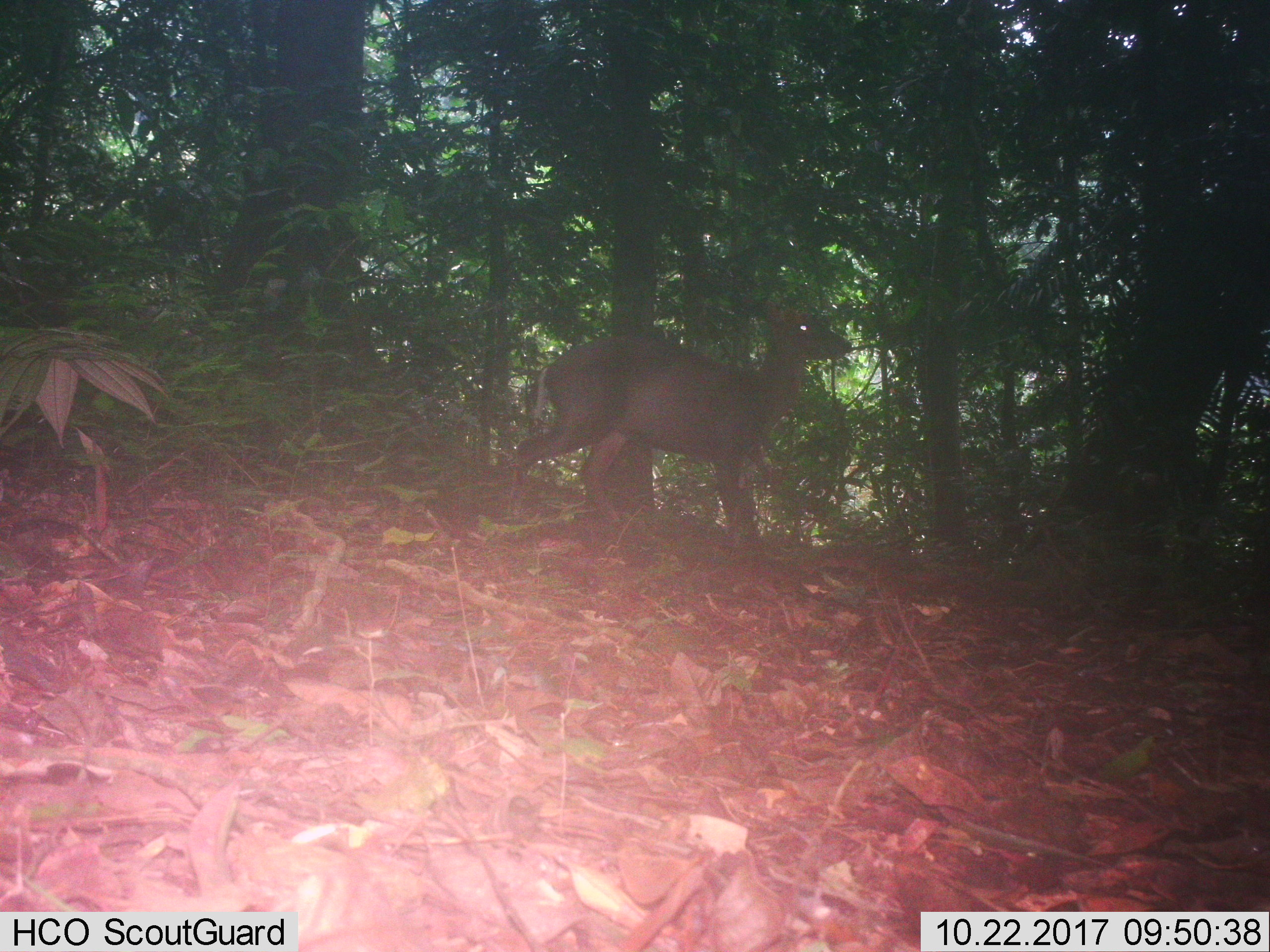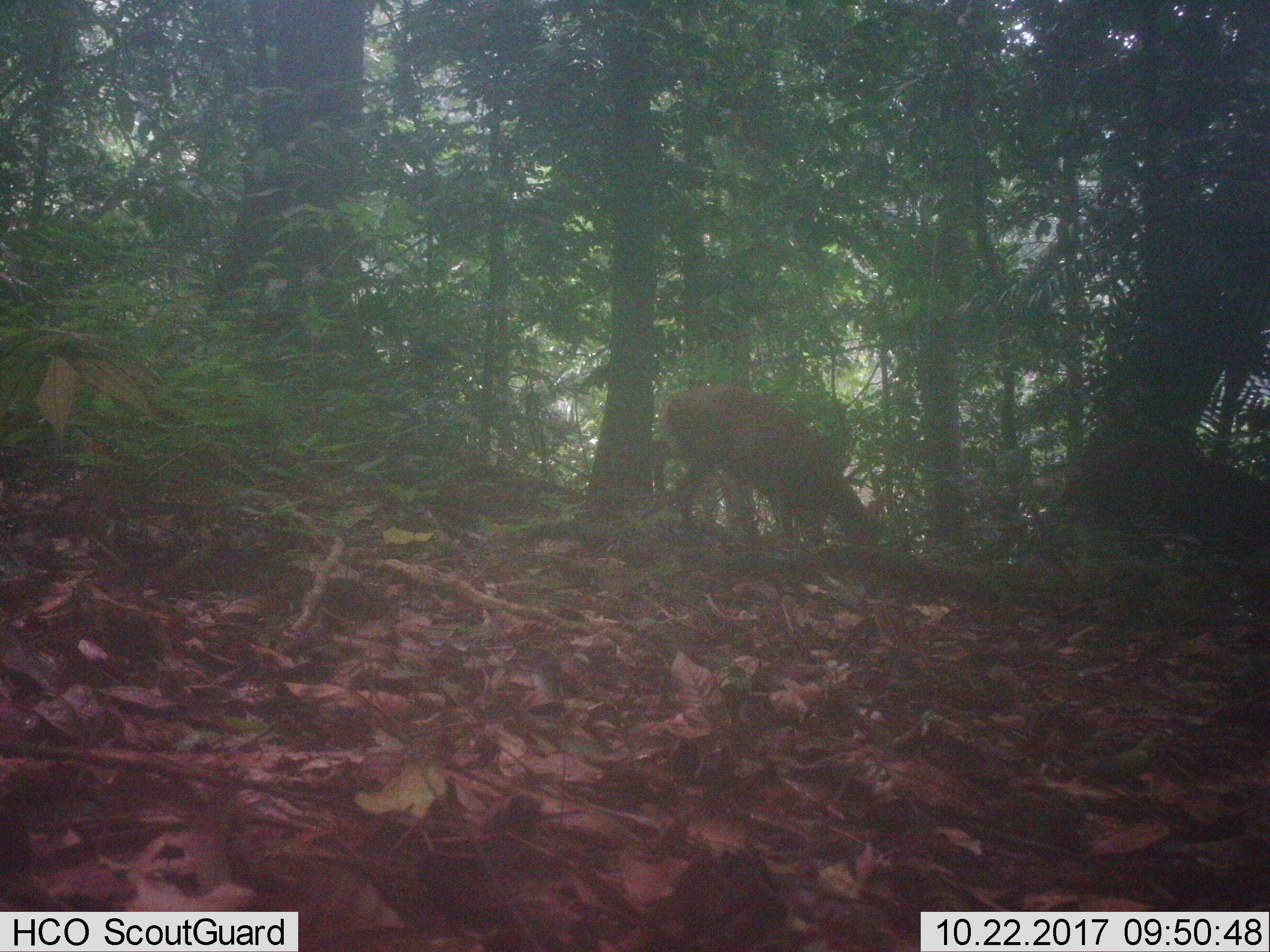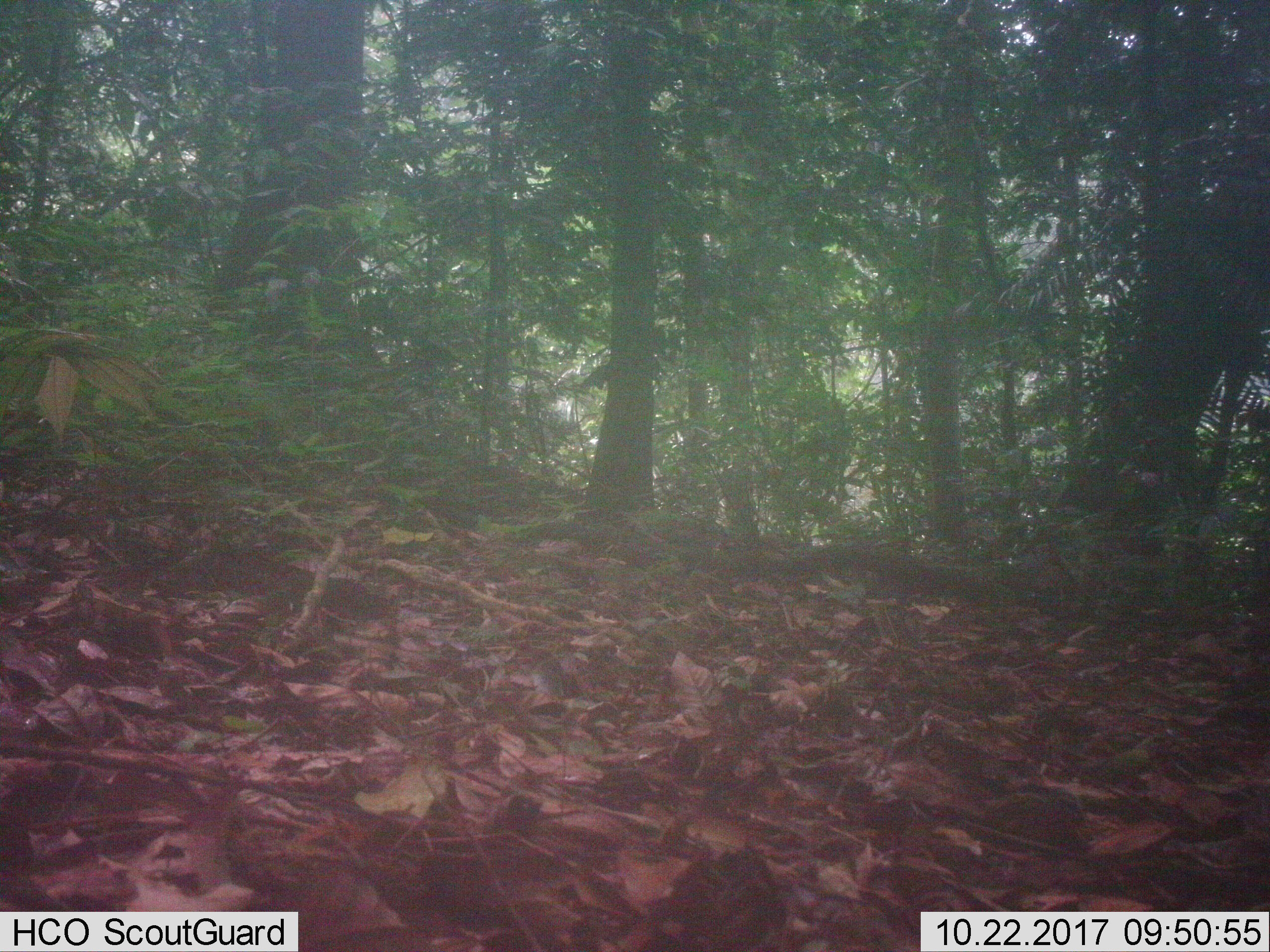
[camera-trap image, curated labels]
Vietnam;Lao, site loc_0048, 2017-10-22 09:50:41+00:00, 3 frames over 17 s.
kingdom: Animalia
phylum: Chordata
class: Mammalia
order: Artiodactyla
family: Cervidae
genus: Muntiacus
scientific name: Muntiacus rooseveltorum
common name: roosevelt's muntjac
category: roosevelts muntjac group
Roosevelts muntjac group (roosevelt's muntjac) (Muntiacus rooseveltorum). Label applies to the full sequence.